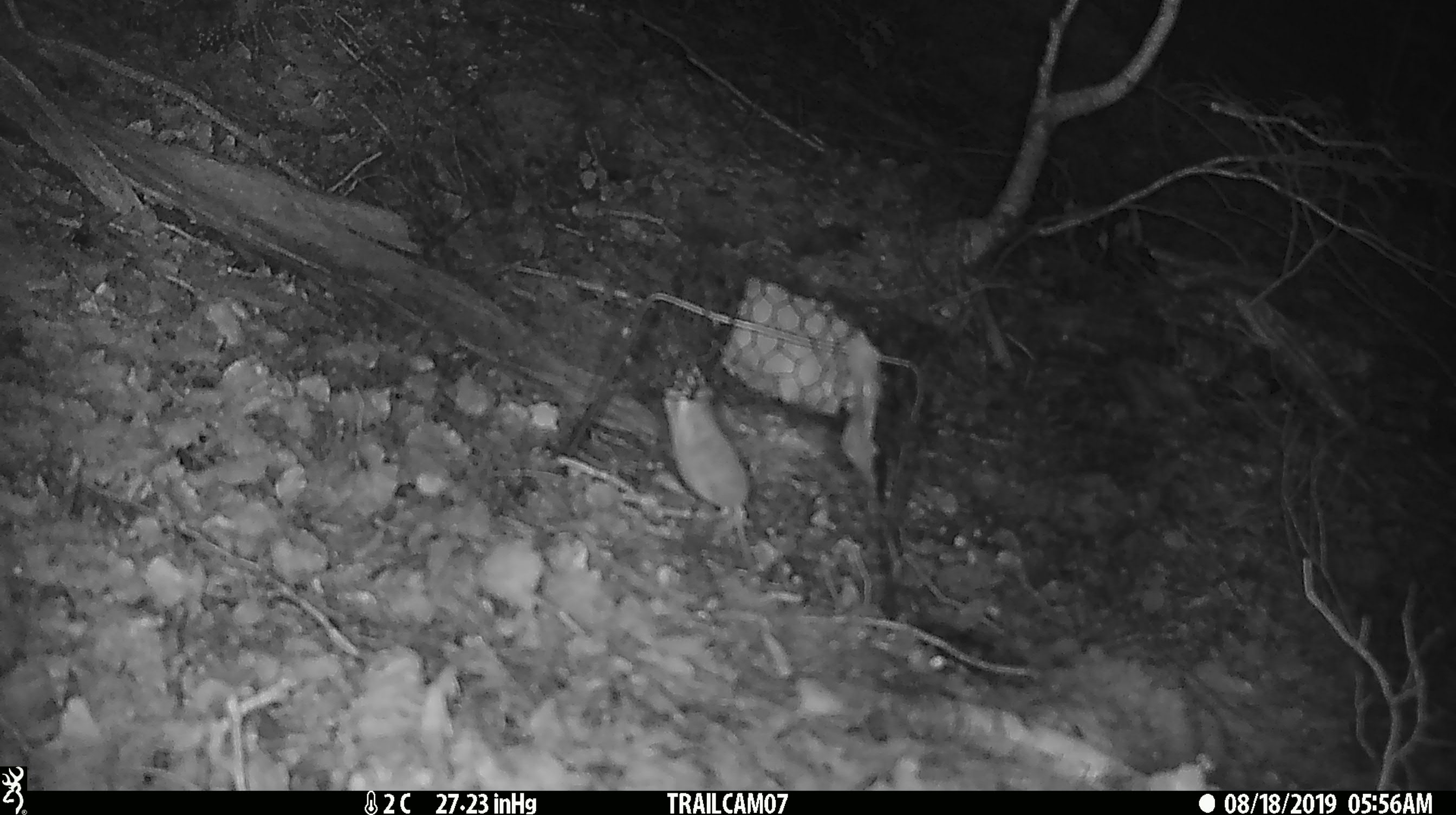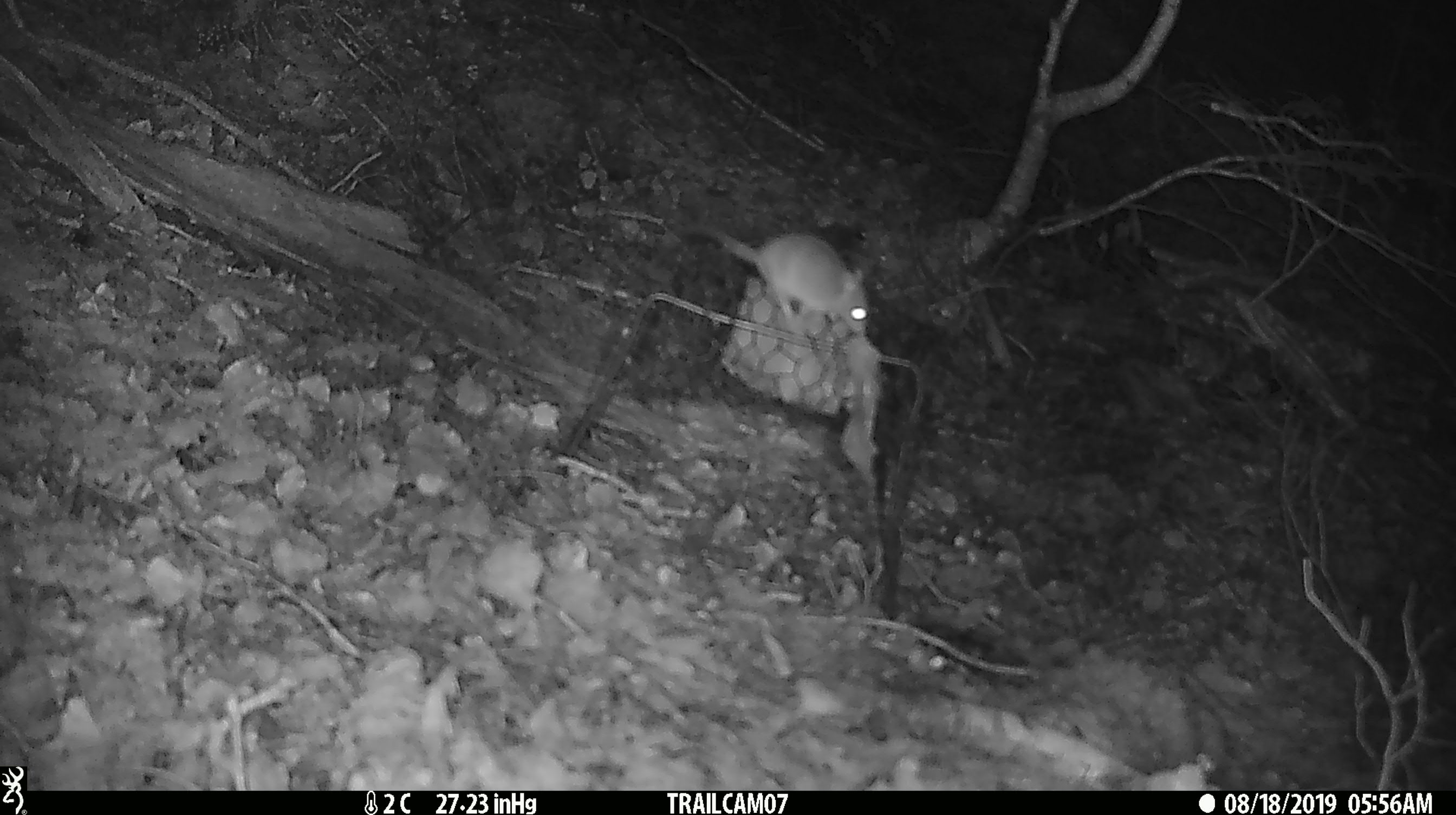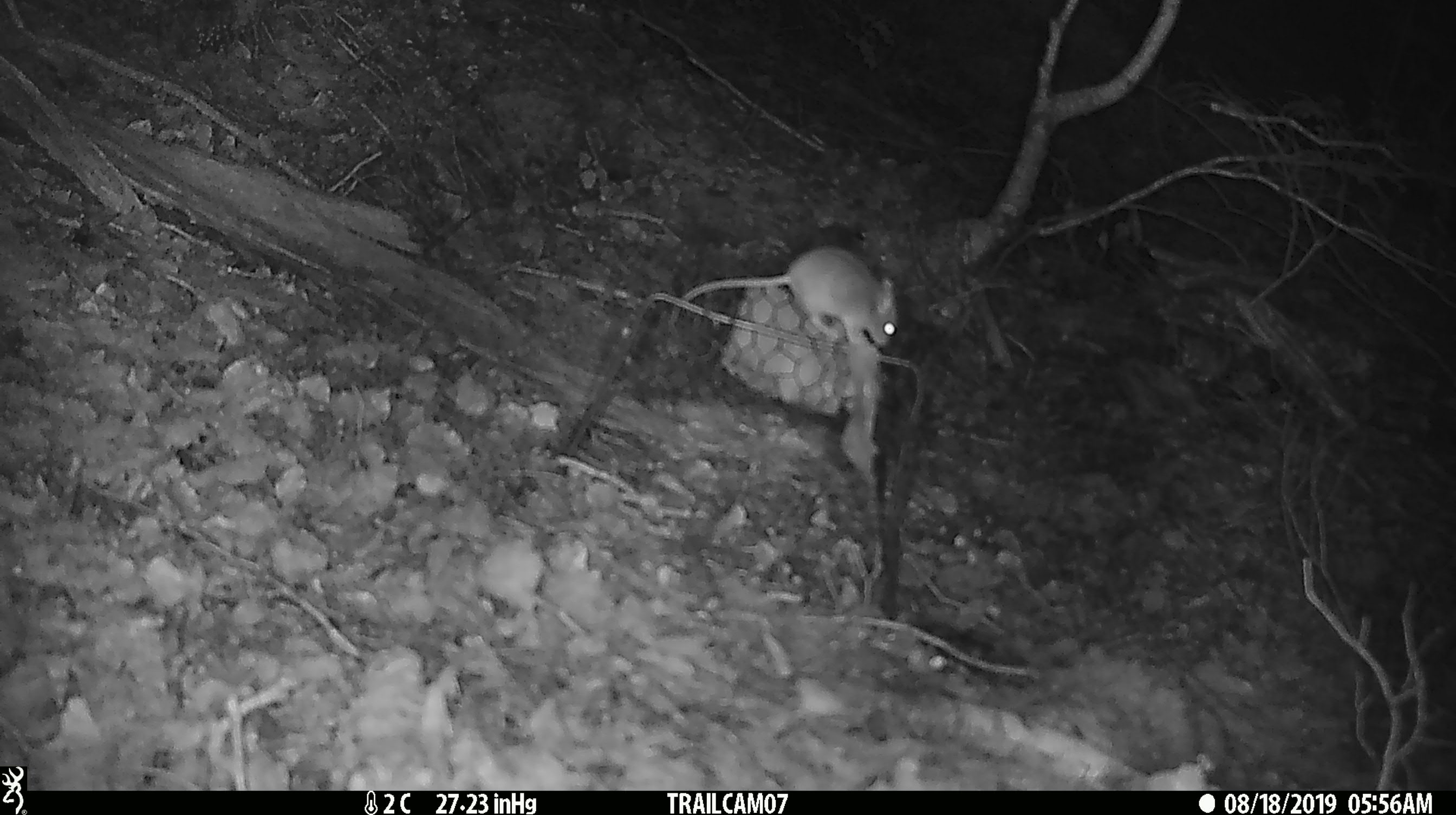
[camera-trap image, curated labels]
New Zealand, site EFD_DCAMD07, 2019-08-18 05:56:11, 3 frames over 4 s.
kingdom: Animalia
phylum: Chordata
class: Mammalia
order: Rodentia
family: Muridae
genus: Mus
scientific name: Mus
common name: mouse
Mouse (Mus).